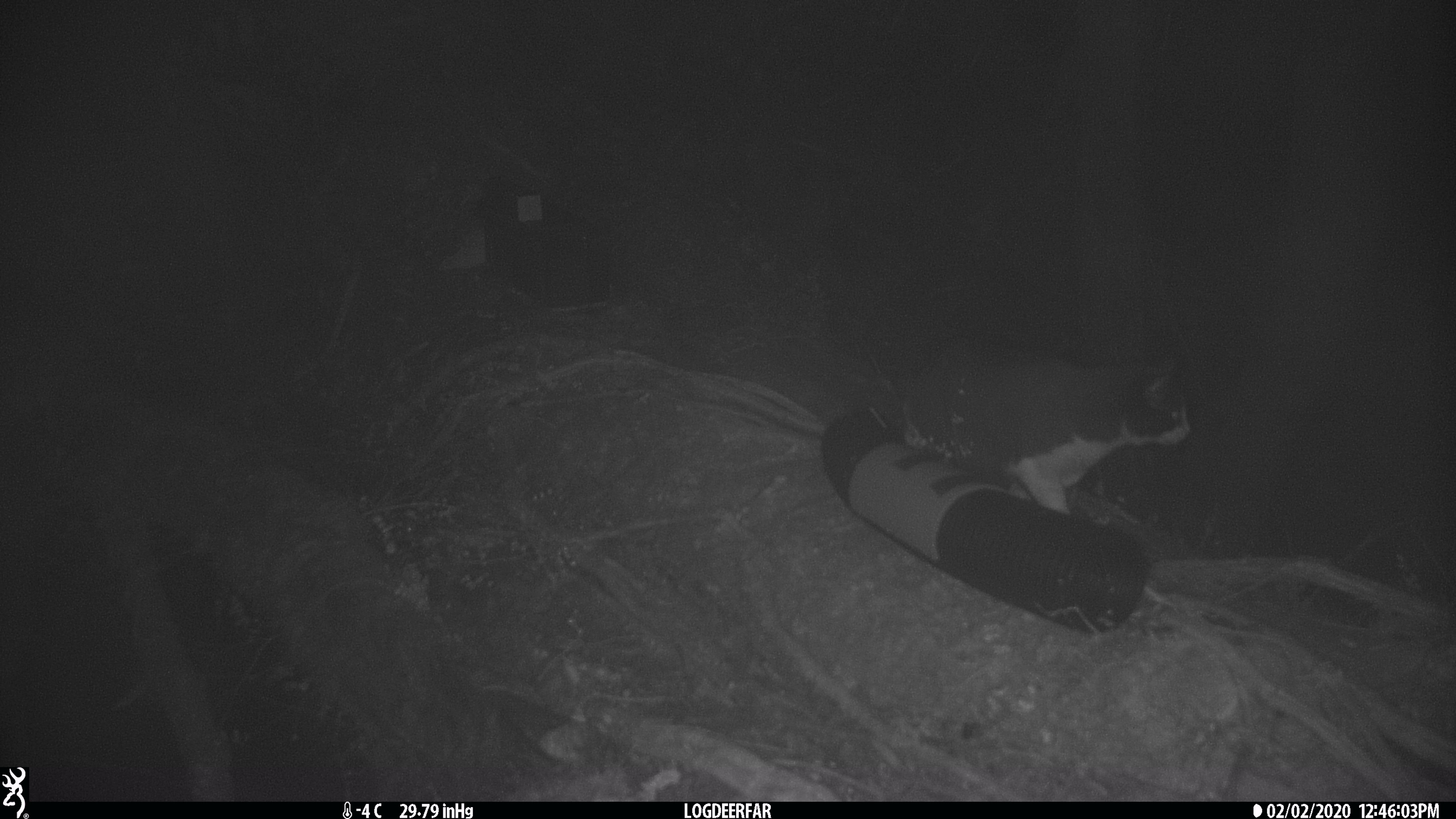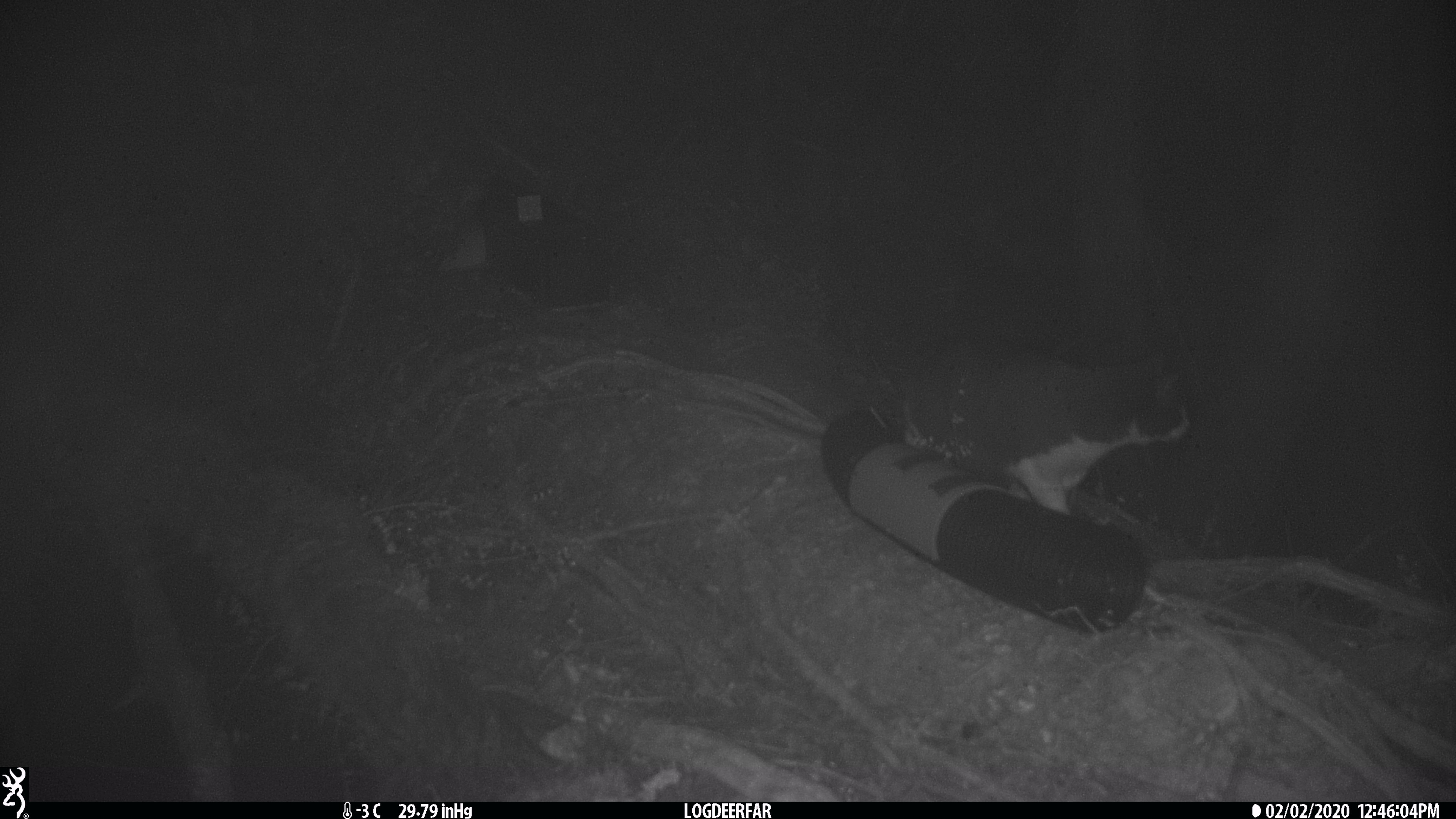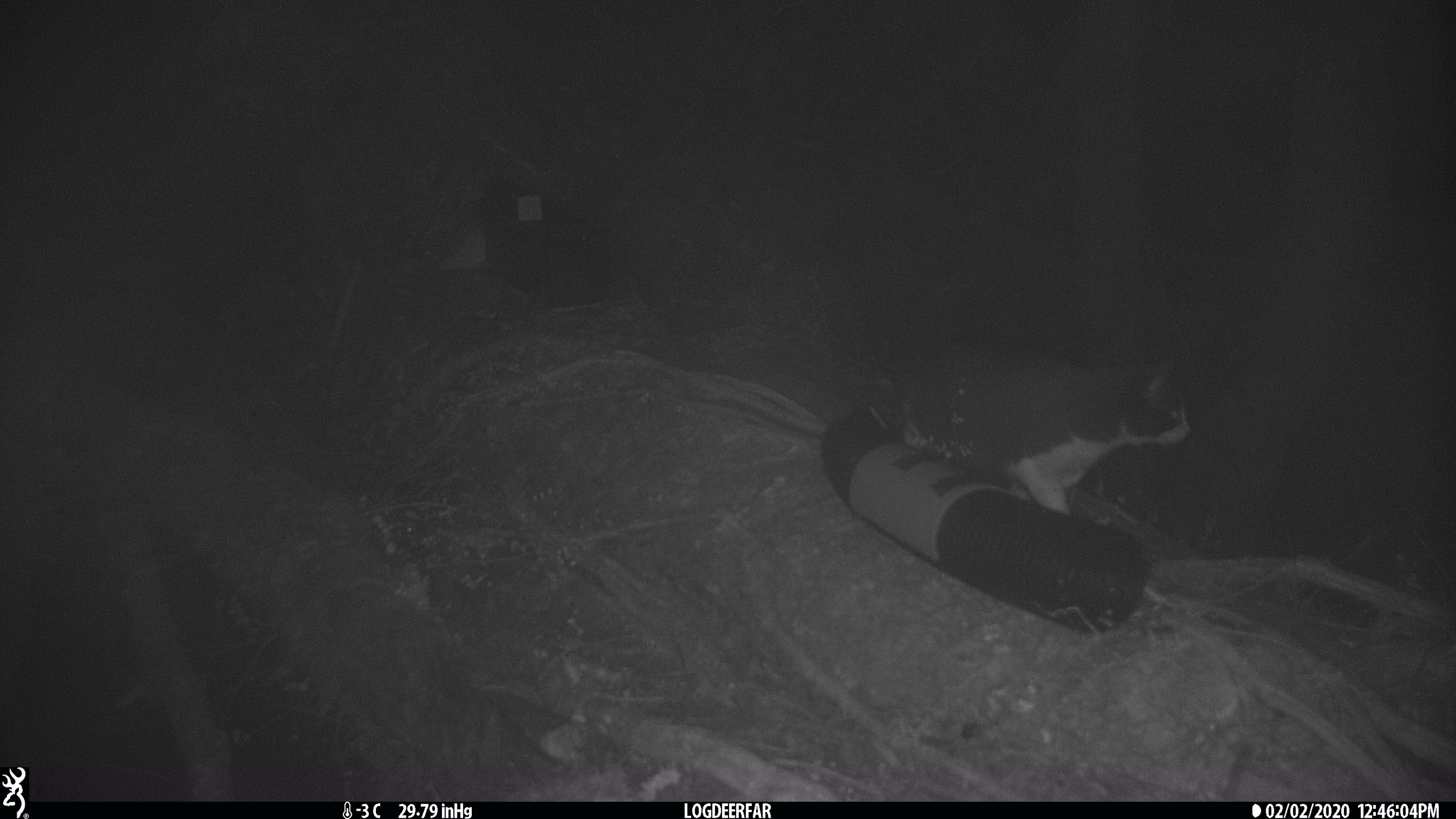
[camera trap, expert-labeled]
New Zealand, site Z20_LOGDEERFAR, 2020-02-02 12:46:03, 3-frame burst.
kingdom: Animalia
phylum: Chordata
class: Mammalia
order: Carnivora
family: Felidae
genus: Felis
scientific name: Felis catus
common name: domestic cat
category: cat